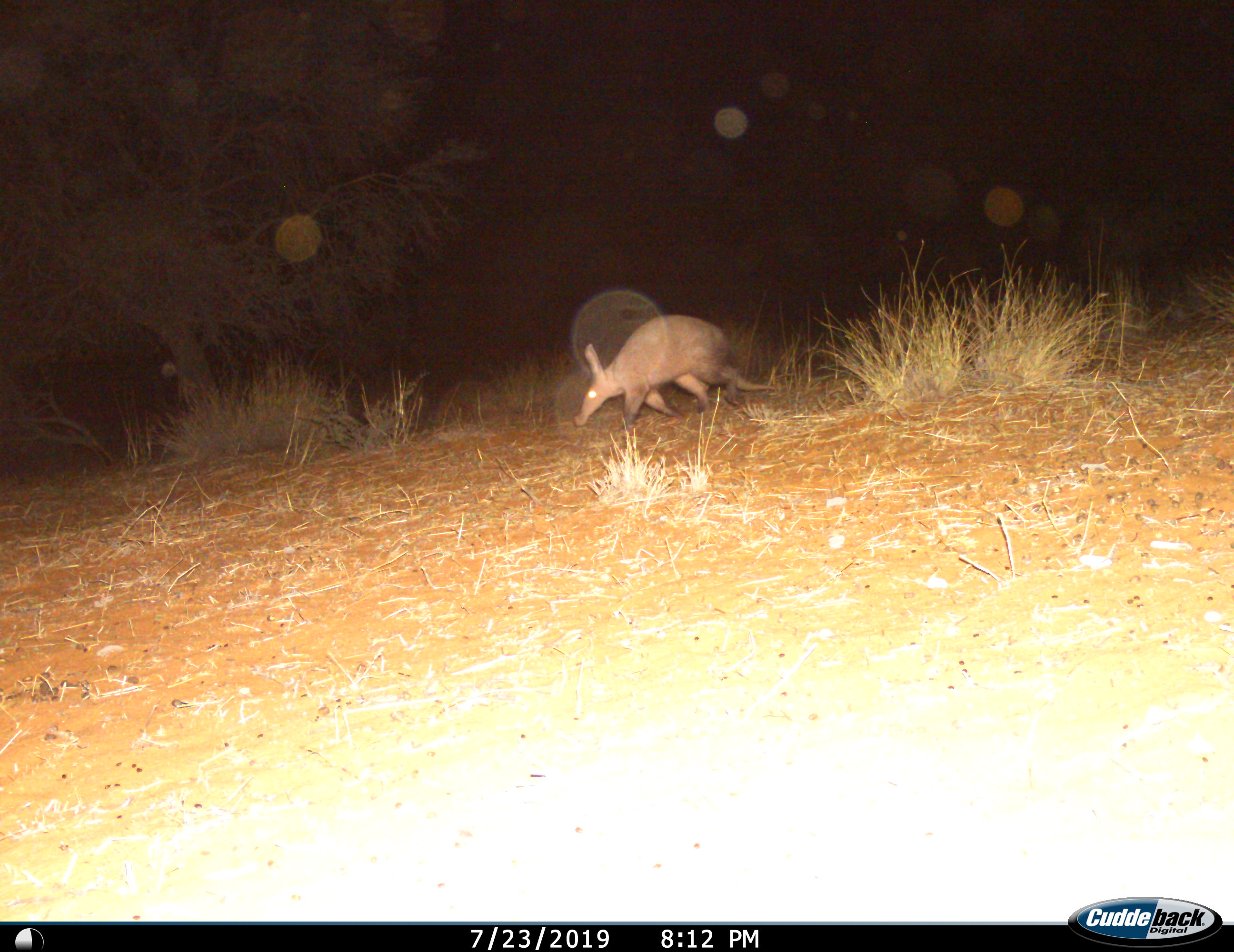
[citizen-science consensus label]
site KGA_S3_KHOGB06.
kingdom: Animalia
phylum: Chordata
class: Mammalia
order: Tubulidentata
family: Orycteropodidae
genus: Orycteropus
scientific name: Orycteropus afer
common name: aardvark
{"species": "aardvark (Orycteropus afer)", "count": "1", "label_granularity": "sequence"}